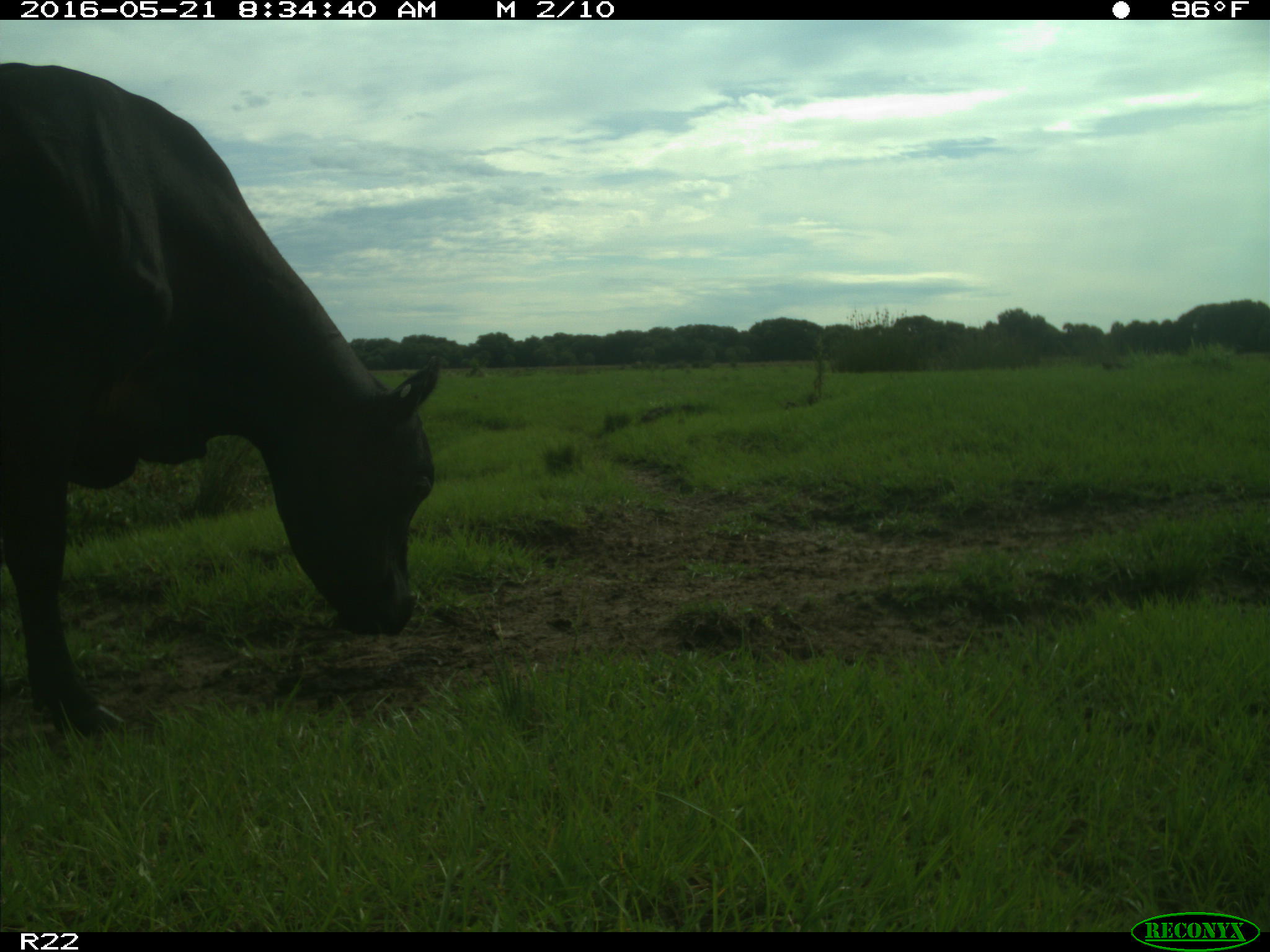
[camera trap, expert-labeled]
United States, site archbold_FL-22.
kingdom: Animalia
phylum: Chordata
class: Mammalia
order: Artiodactyla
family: Bovidae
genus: Bos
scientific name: Bos taurus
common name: domestic cow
Bos taurus (domestic cow).